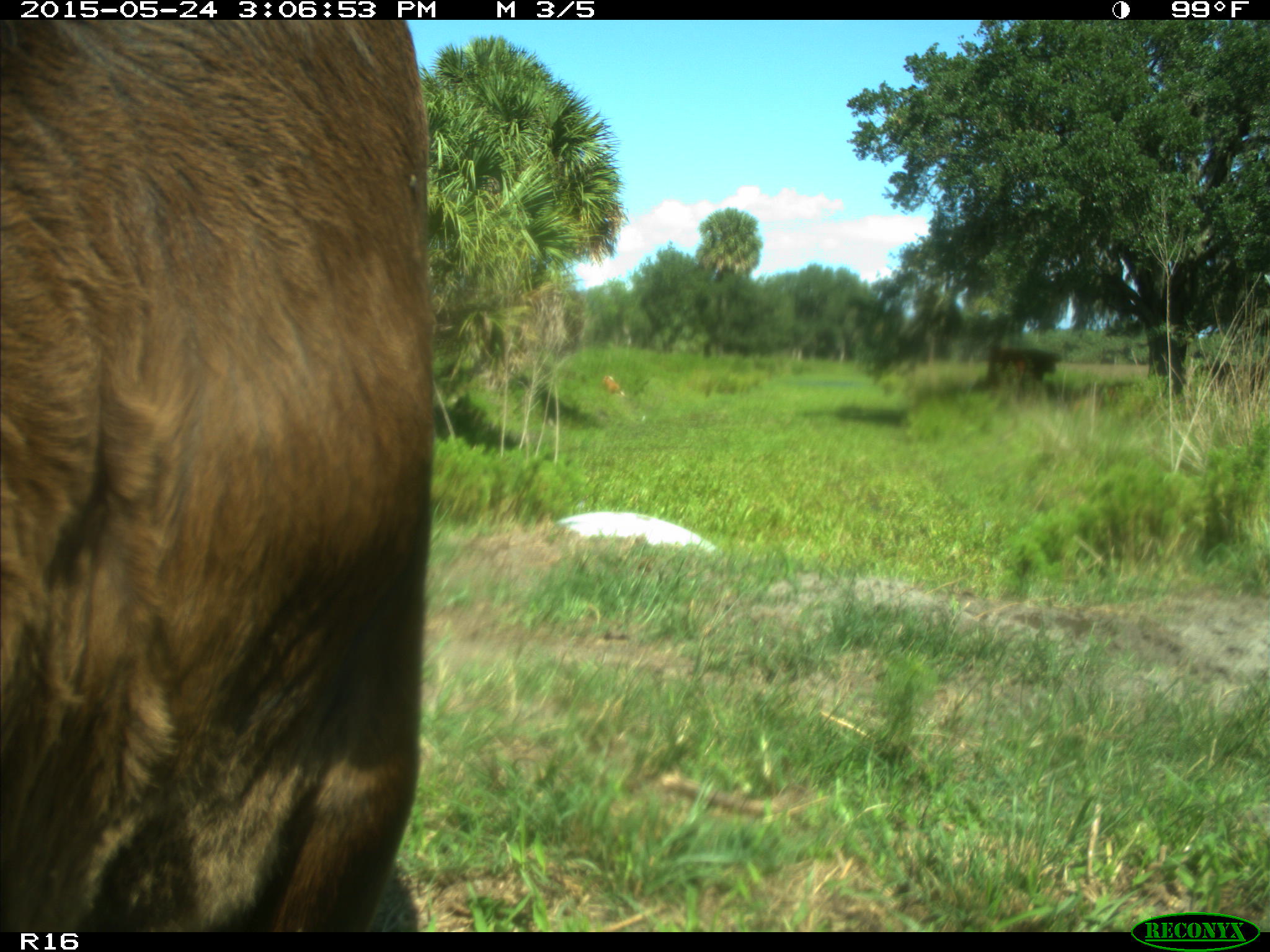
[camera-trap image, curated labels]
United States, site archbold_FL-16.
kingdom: Animalia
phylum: Chordata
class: Mammalia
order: Artiodactyla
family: Bovidae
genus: Bos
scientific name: Bos taurus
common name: domestic cow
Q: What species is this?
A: Bos taurus (domestic cow).